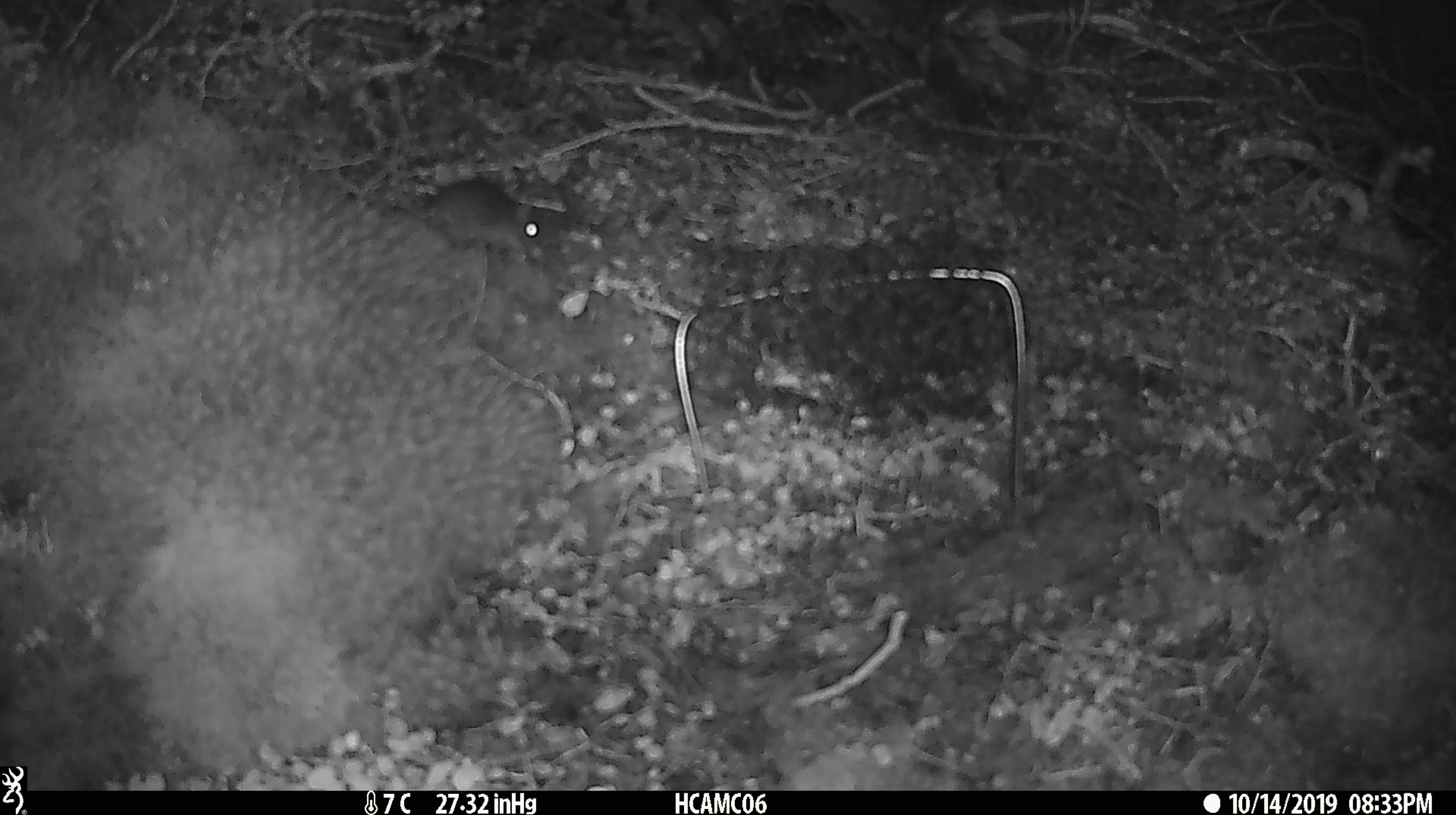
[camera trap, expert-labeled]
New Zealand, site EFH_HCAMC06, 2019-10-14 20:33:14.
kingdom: Animalia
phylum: Chordata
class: Mammalia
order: Rodentia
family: Muridae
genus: Mus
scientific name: Mus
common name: mouse